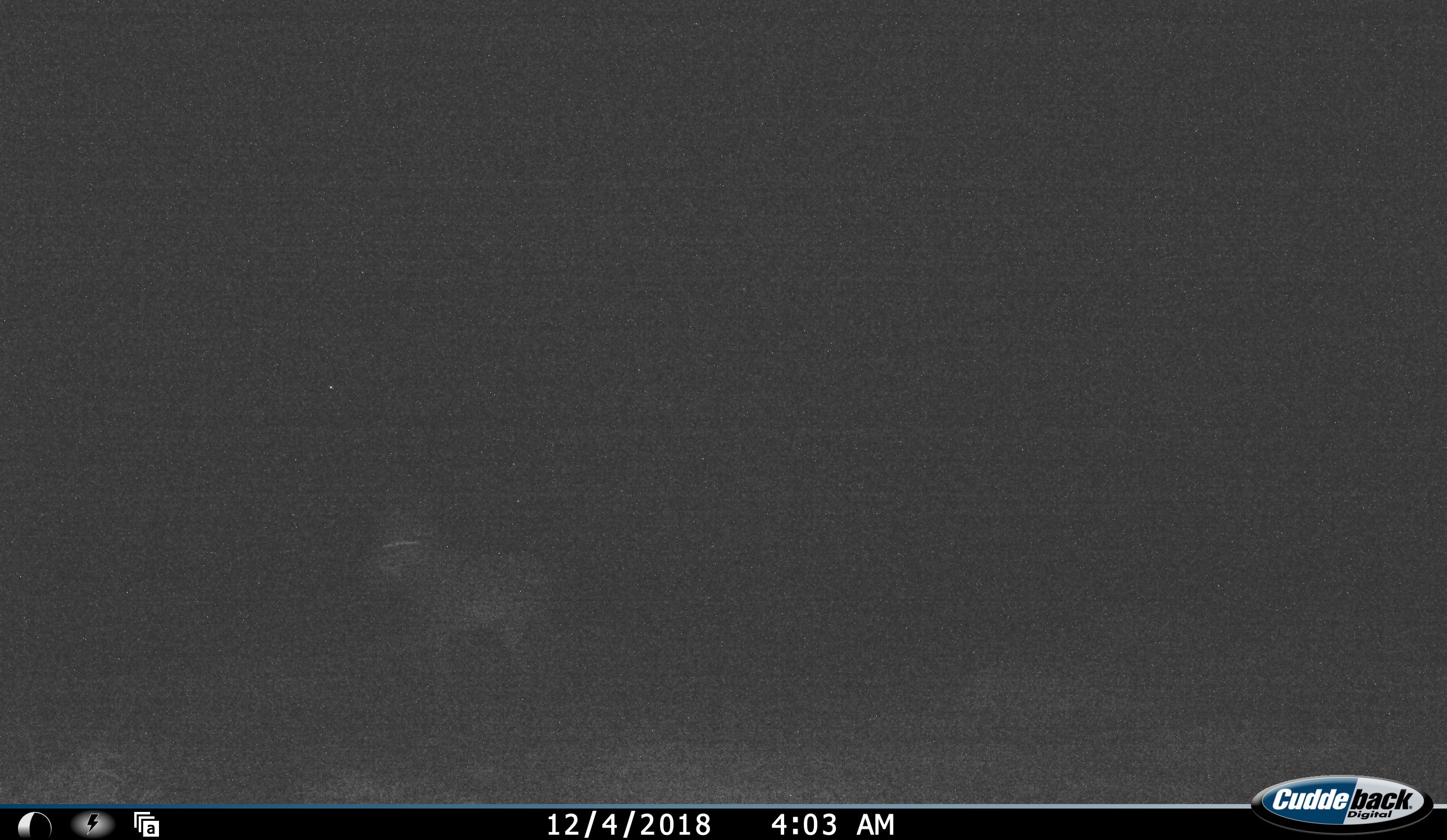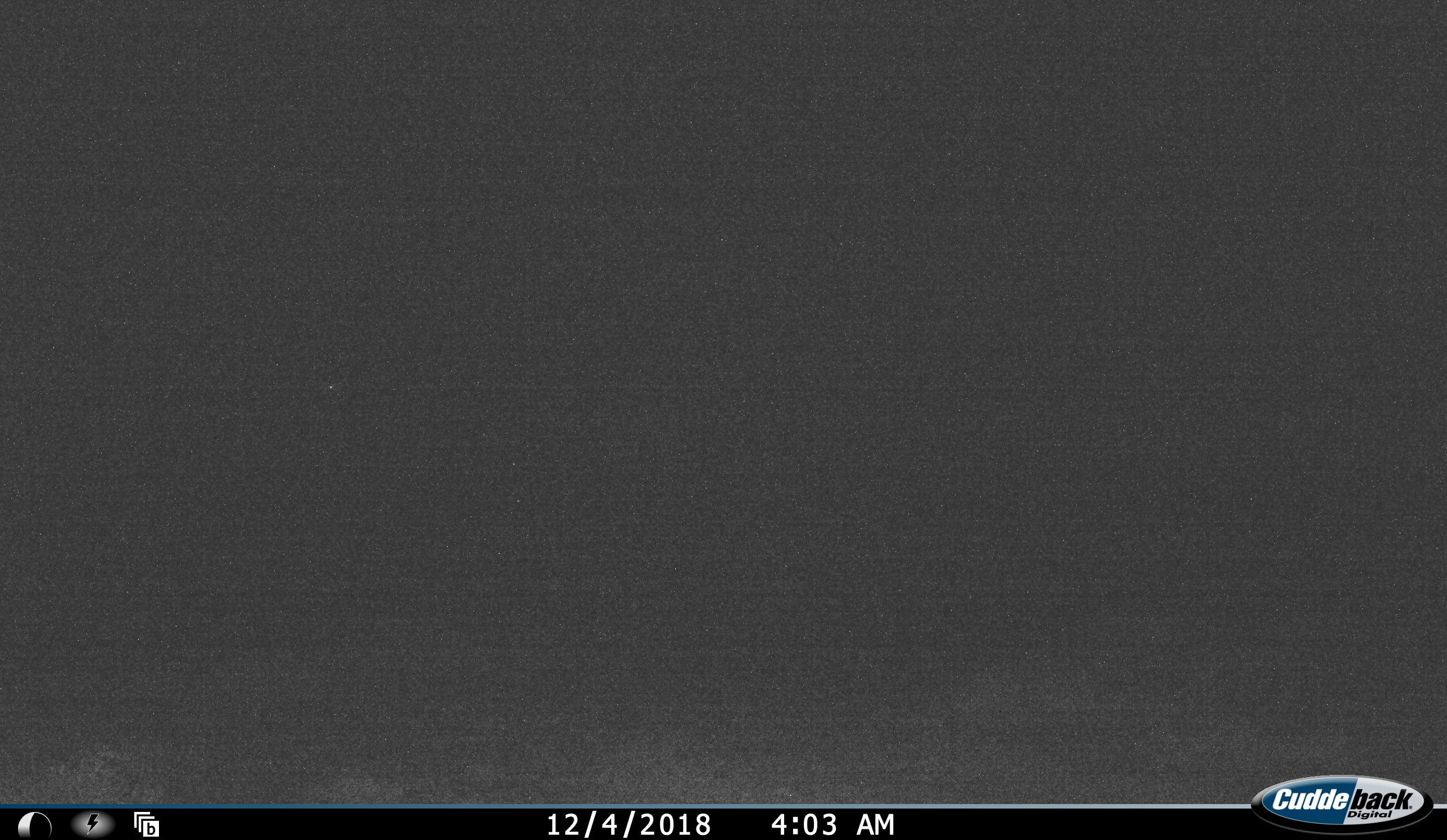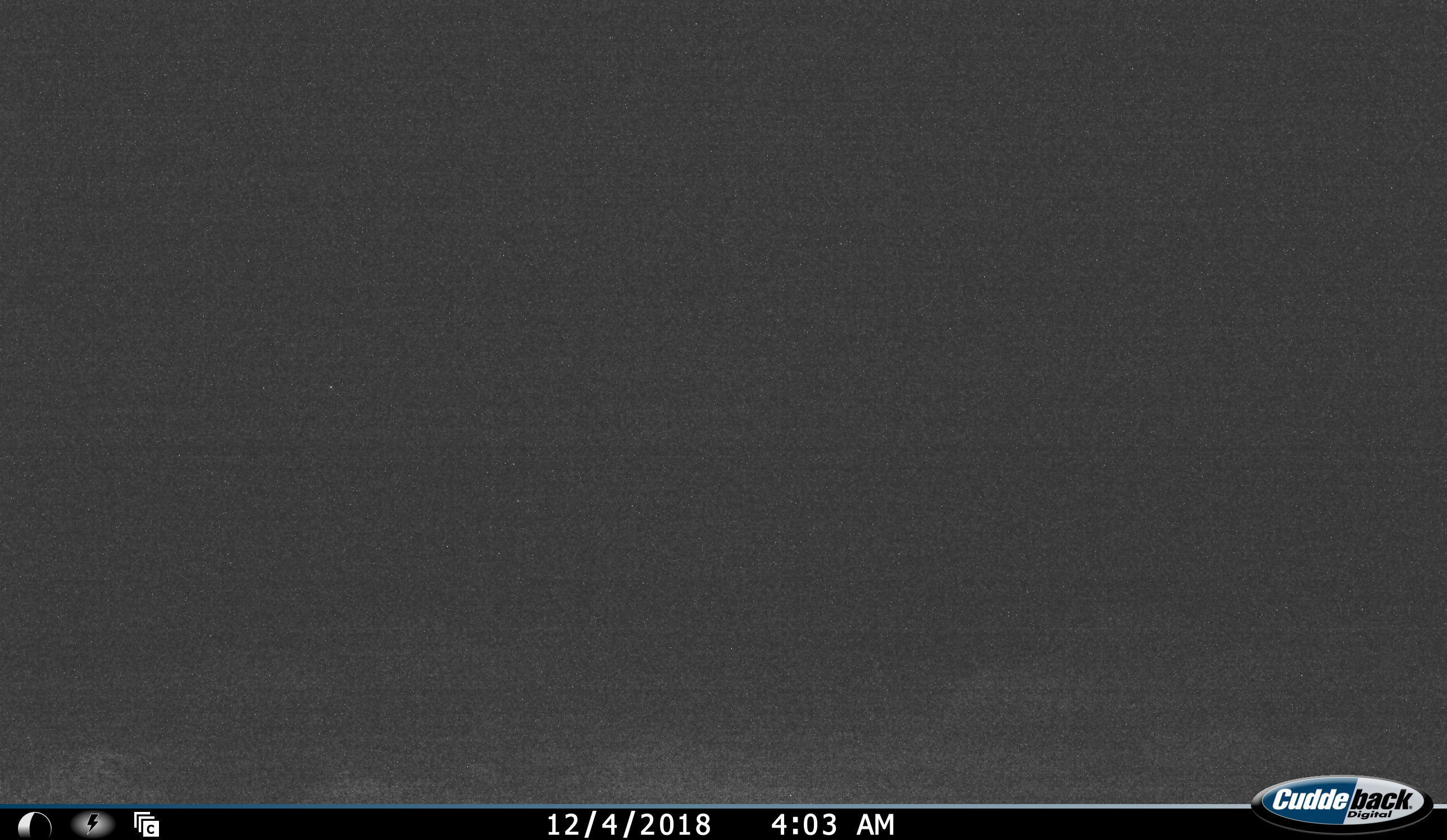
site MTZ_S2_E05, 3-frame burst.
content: unidentified animal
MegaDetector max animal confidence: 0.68